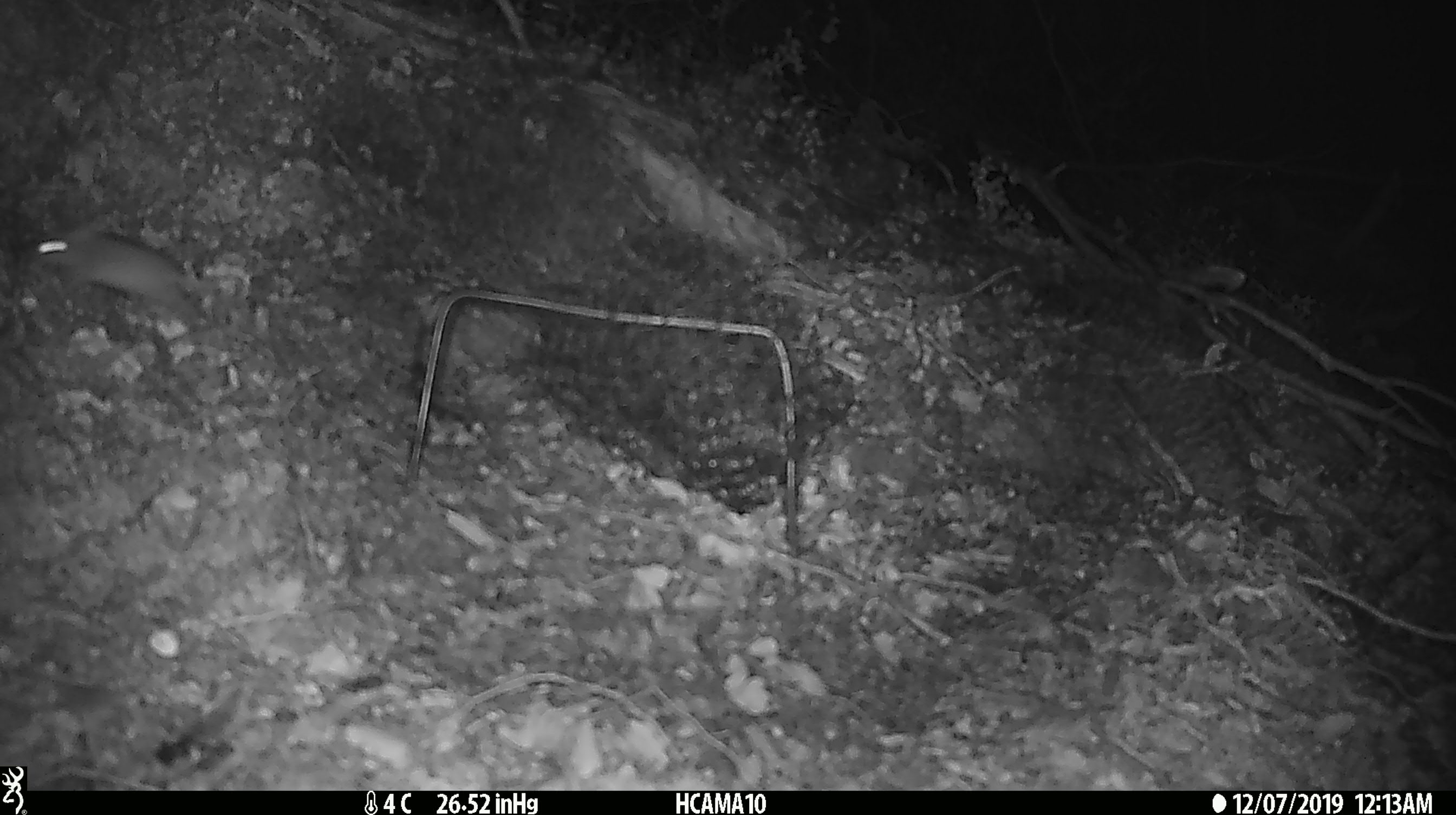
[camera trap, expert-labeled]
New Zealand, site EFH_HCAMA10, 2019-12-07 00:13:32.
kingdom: Animalia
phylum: Chordata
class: Mammalia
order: Rodentia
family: Muridae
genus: Mus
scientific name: Mus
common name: mouse